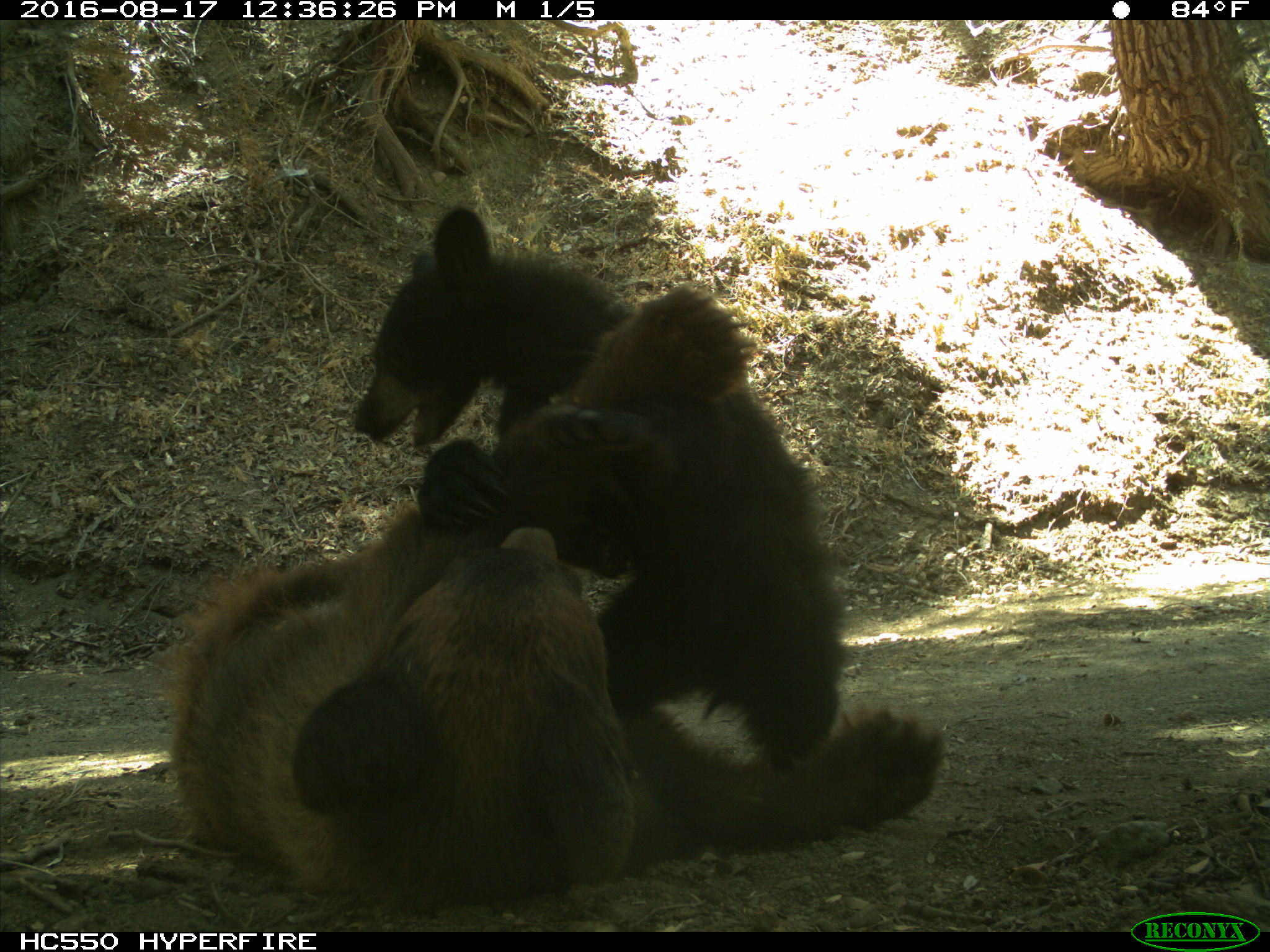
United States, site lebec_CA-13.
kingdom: Animalia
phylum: Chordata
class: Mammalia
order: Carnivora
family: Ursidae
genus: Ursus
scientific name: Ursus americanus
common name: american black bear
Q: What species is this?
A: Ursus americanus (american black bear).